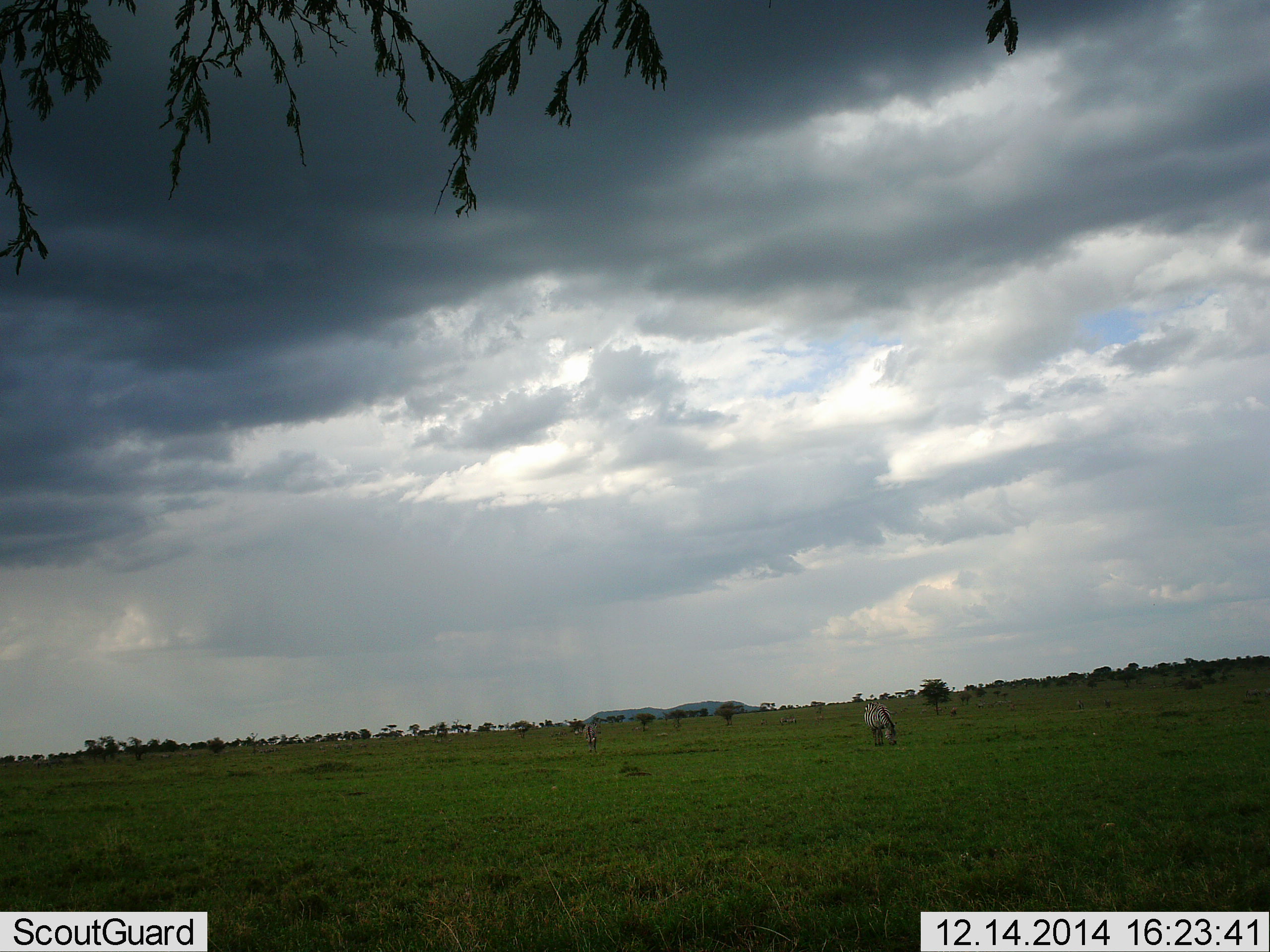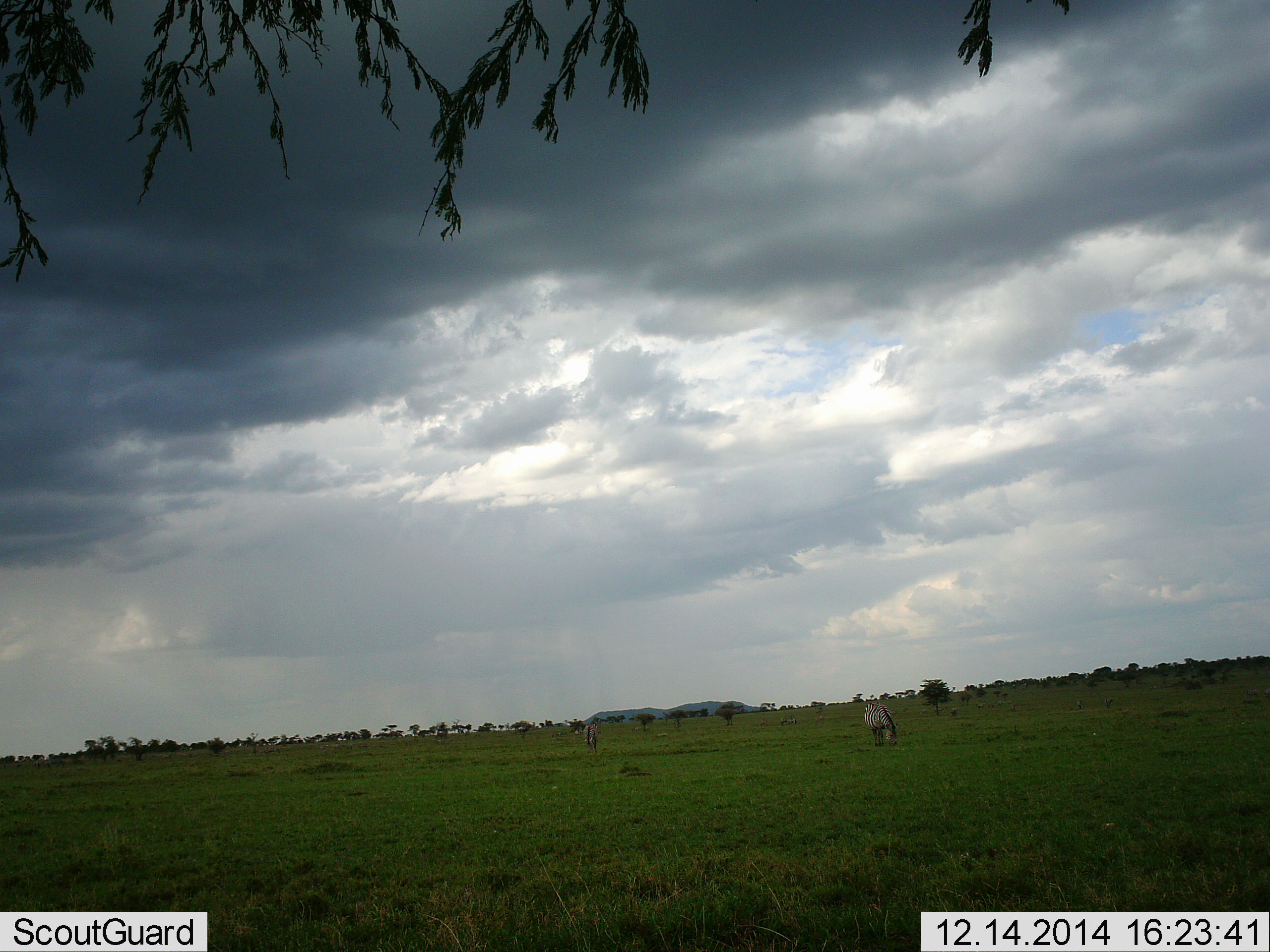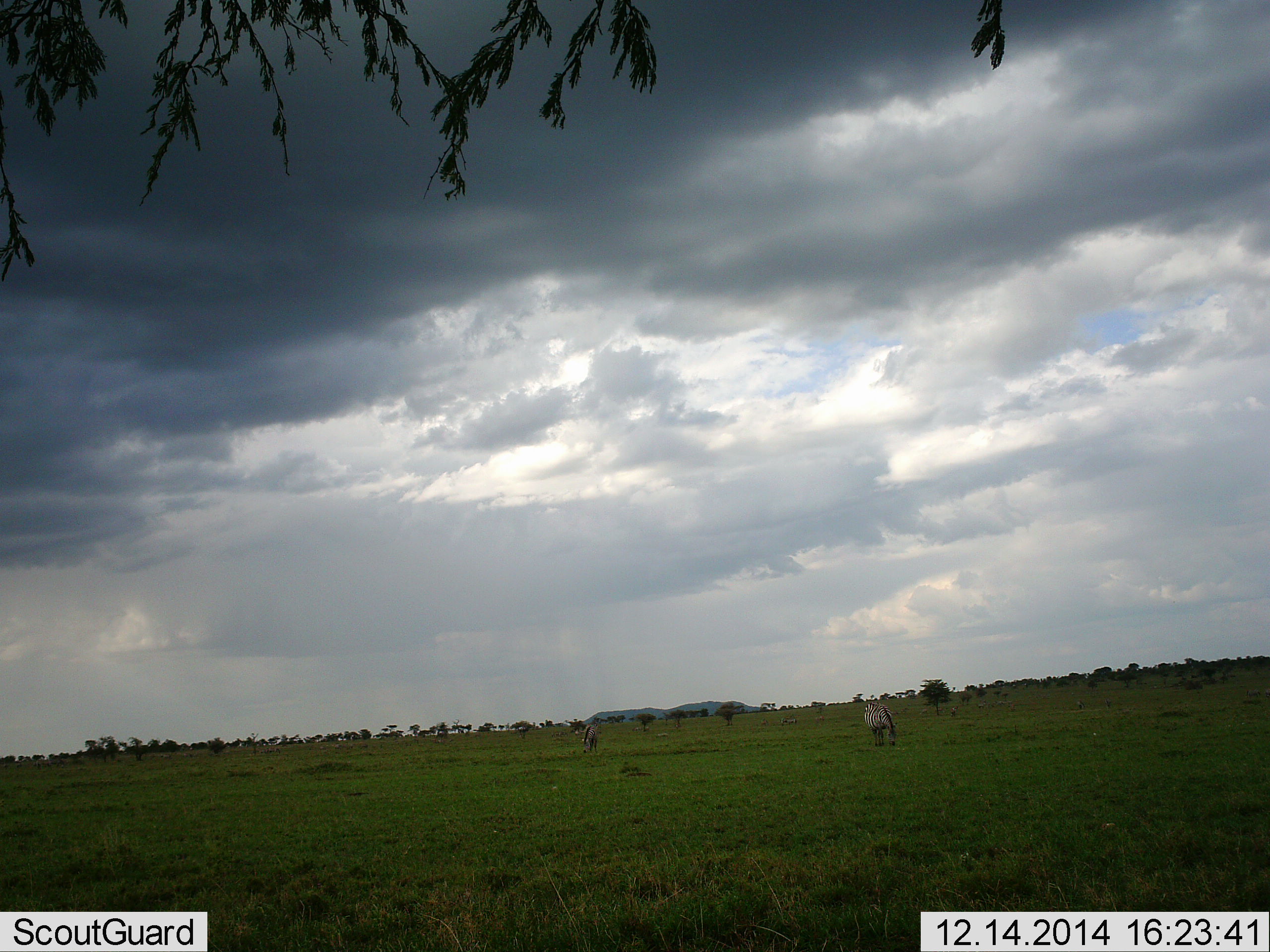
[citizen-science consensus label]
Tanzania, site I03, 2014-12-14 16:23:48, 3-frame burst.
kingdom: Animalia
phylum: Chordata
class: Mammalia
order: Perissodactyla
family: Equidae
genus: Equus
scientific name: Equus quagga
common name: plains zebra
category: zebra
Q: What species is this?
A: Zebra (plains zebra) (Equus quagga).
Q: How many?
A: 2.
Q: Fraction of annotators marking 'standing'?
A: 30%.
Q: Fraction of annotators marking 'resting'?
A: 0%.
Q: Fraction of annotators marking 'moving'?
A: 10%.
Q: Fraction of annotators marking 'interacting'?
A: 0%.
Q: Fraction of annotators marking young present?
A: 0%.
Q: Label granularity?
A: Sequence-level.